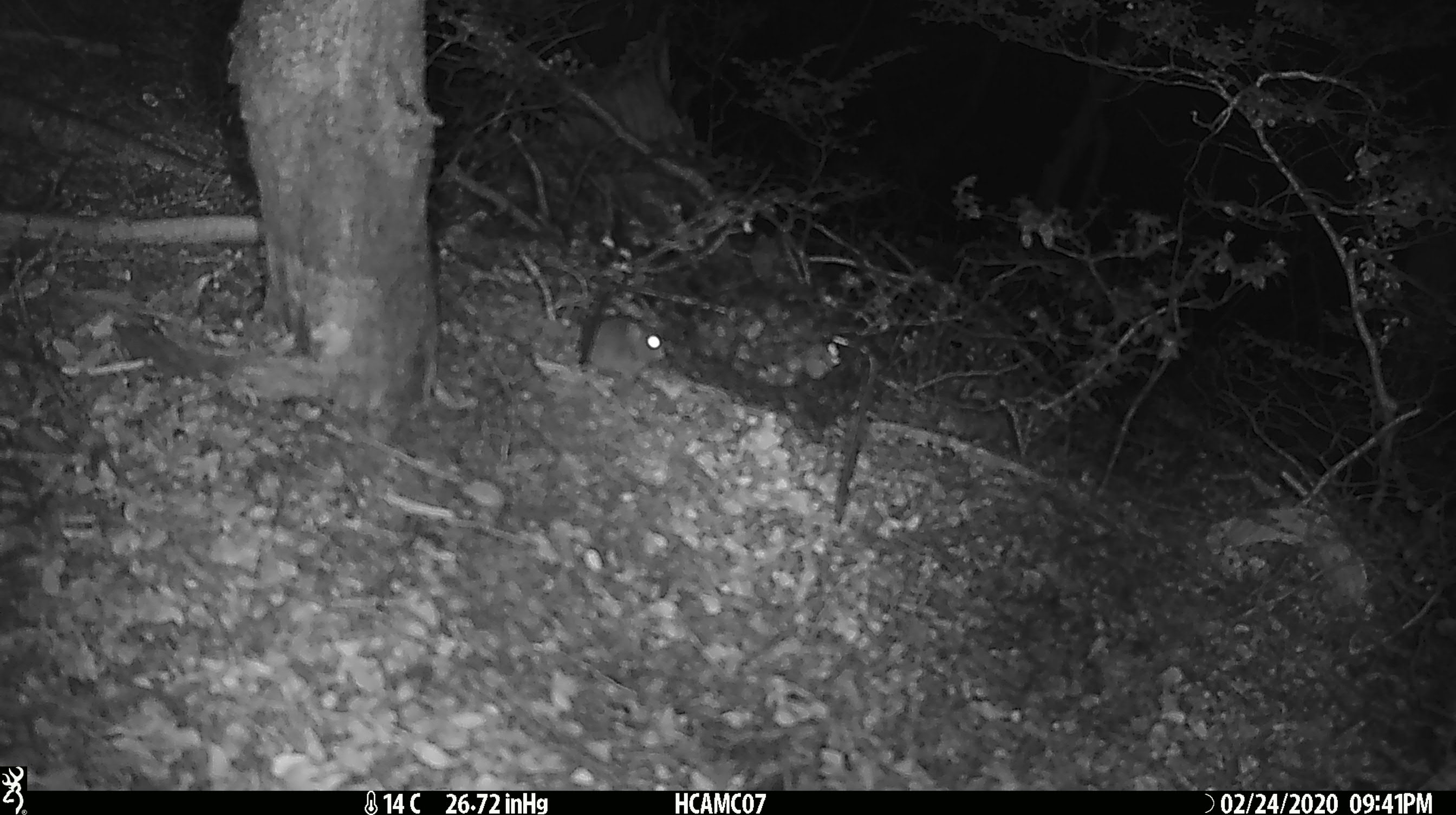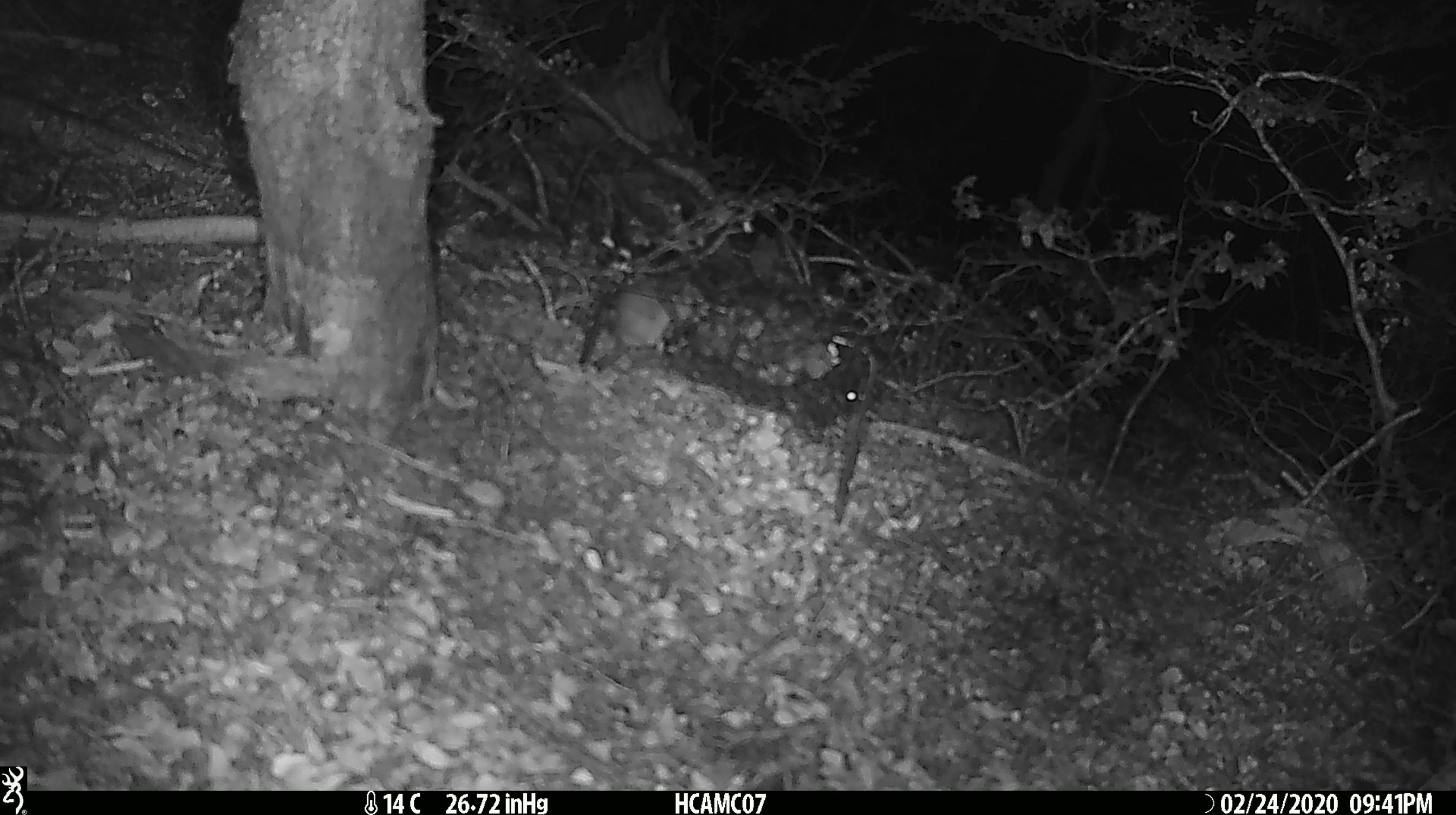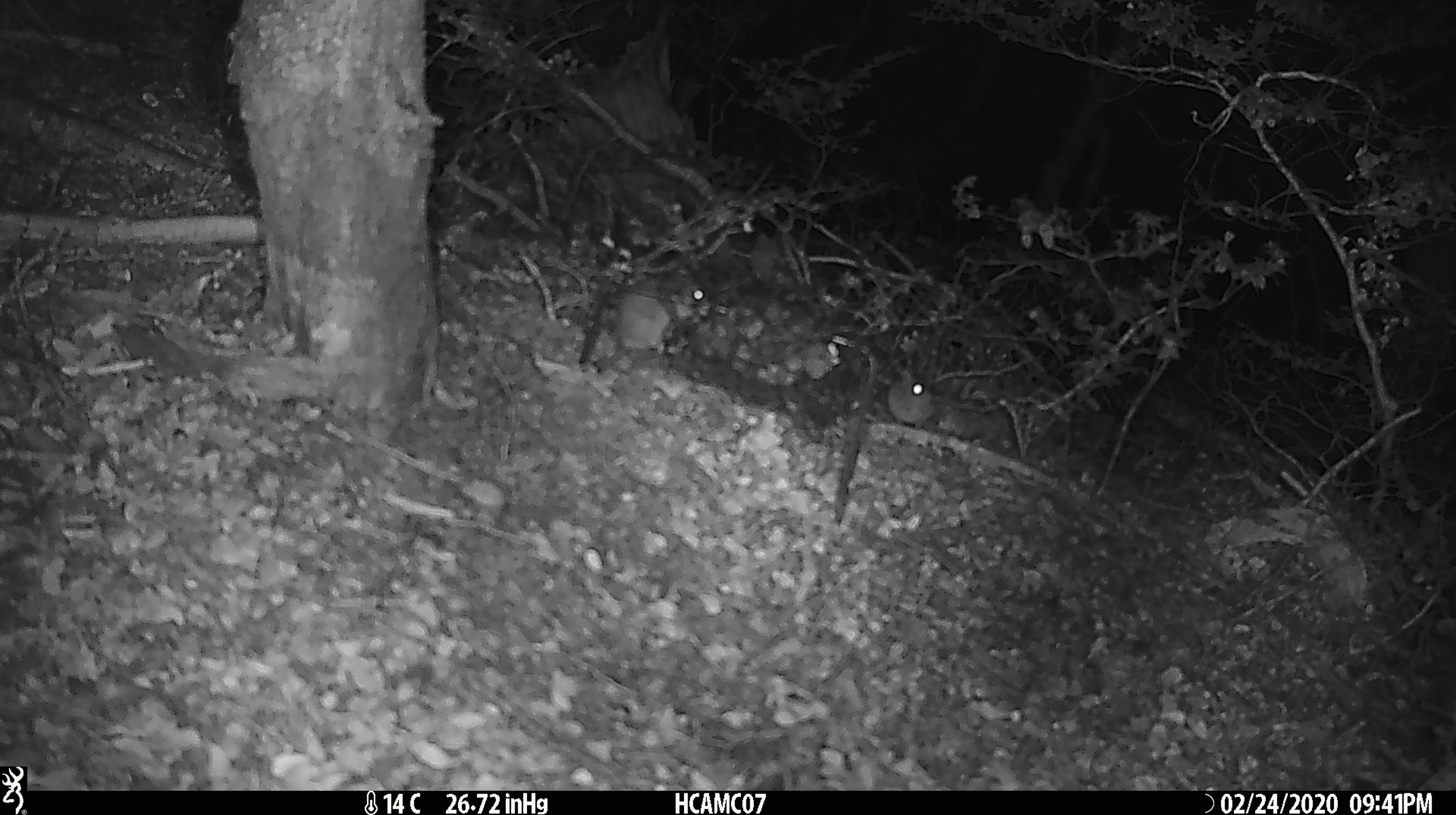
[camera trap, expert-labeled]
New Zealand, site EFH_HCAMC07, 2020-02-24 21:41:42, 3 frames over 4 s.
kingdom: Animalia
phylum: Chordata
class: Mammalia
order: Rodentia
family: Muridae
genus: Mus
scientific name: Mus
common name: mouse